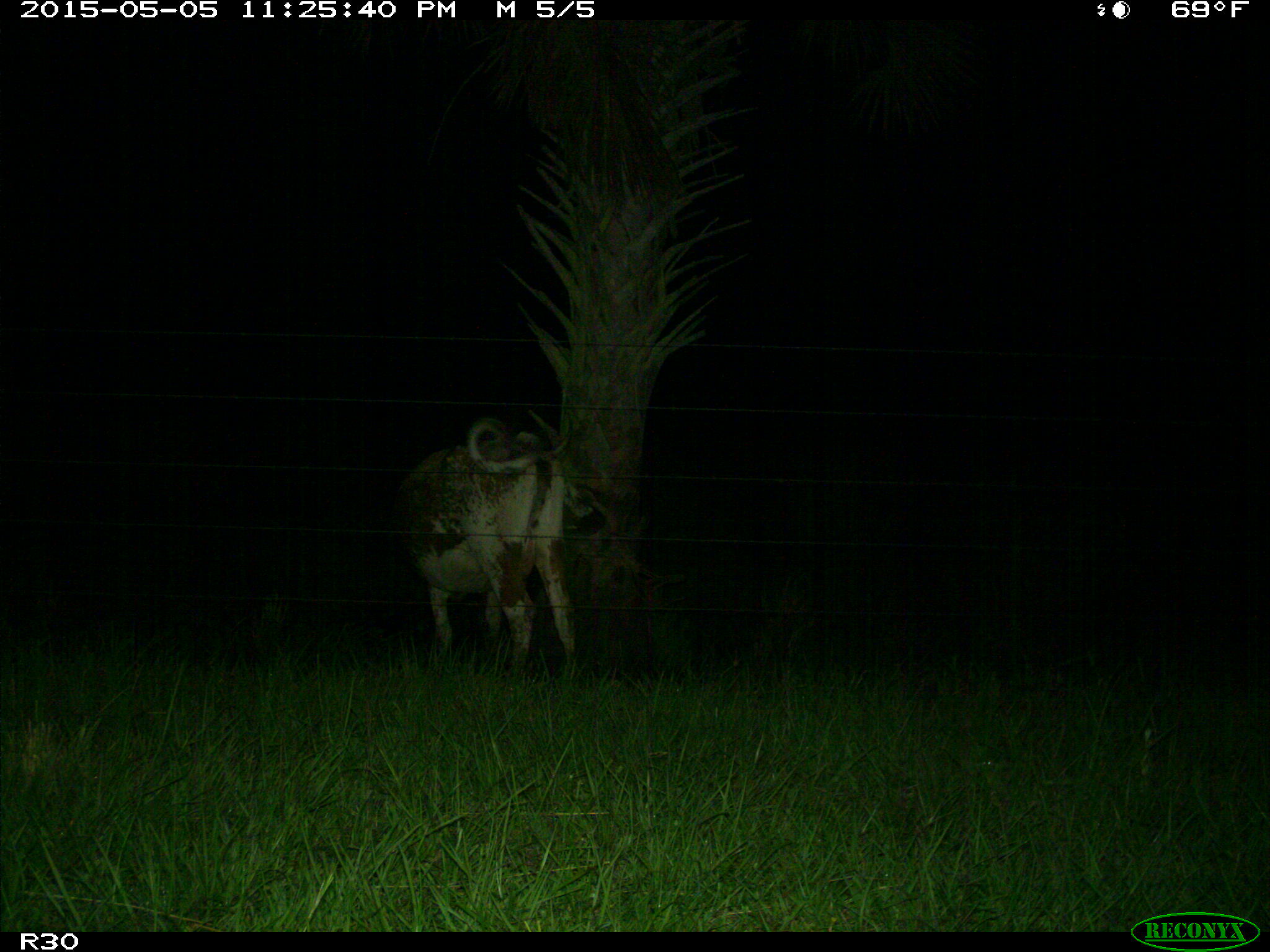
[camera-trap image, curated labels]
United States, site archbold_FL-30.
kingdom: Animalia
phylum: Chordata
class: Mammalia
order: Artiodactyla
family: Bovidae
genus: Bos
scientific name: Bos taurus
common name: domestic cow